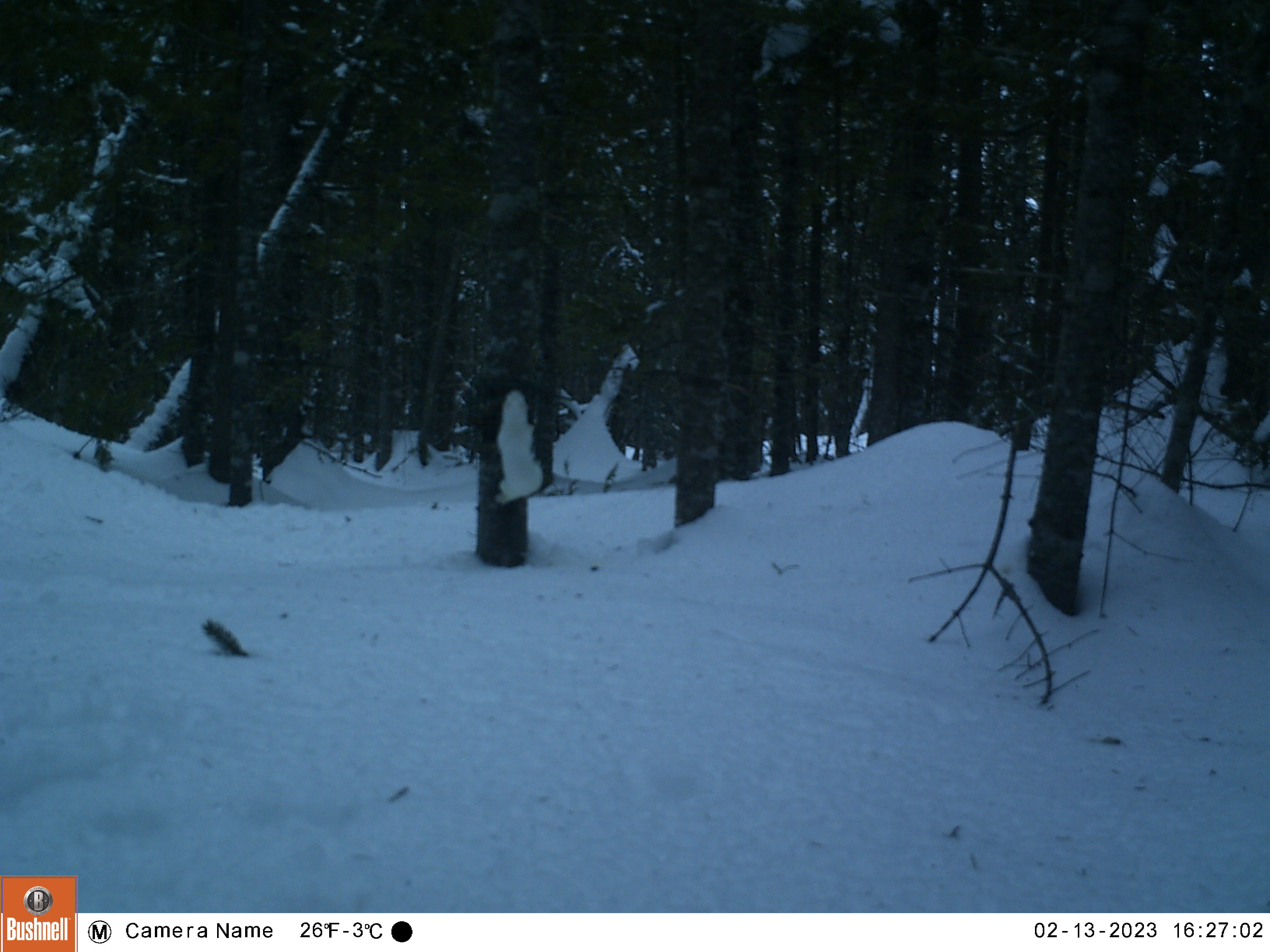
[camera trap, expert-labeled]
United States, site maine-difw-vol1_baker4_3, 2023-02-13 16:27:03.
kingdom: Animalia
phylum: Chordata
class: Mammalia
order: Carnivora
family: Mustelidae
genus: Mustela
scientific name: Mustela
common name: weasel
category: weasel sp.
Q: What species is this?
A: Weasel sp. (weasel) (Mustela).